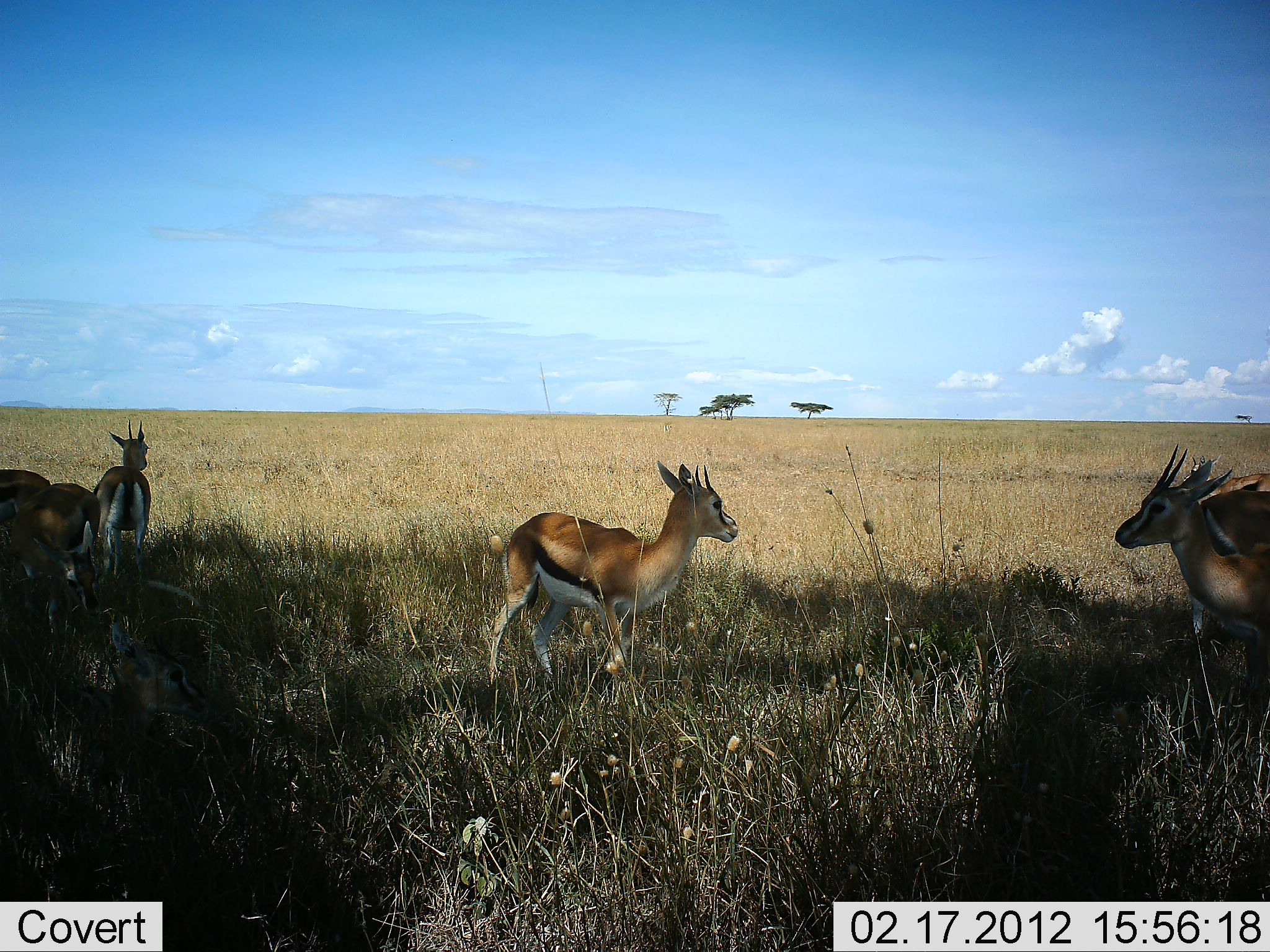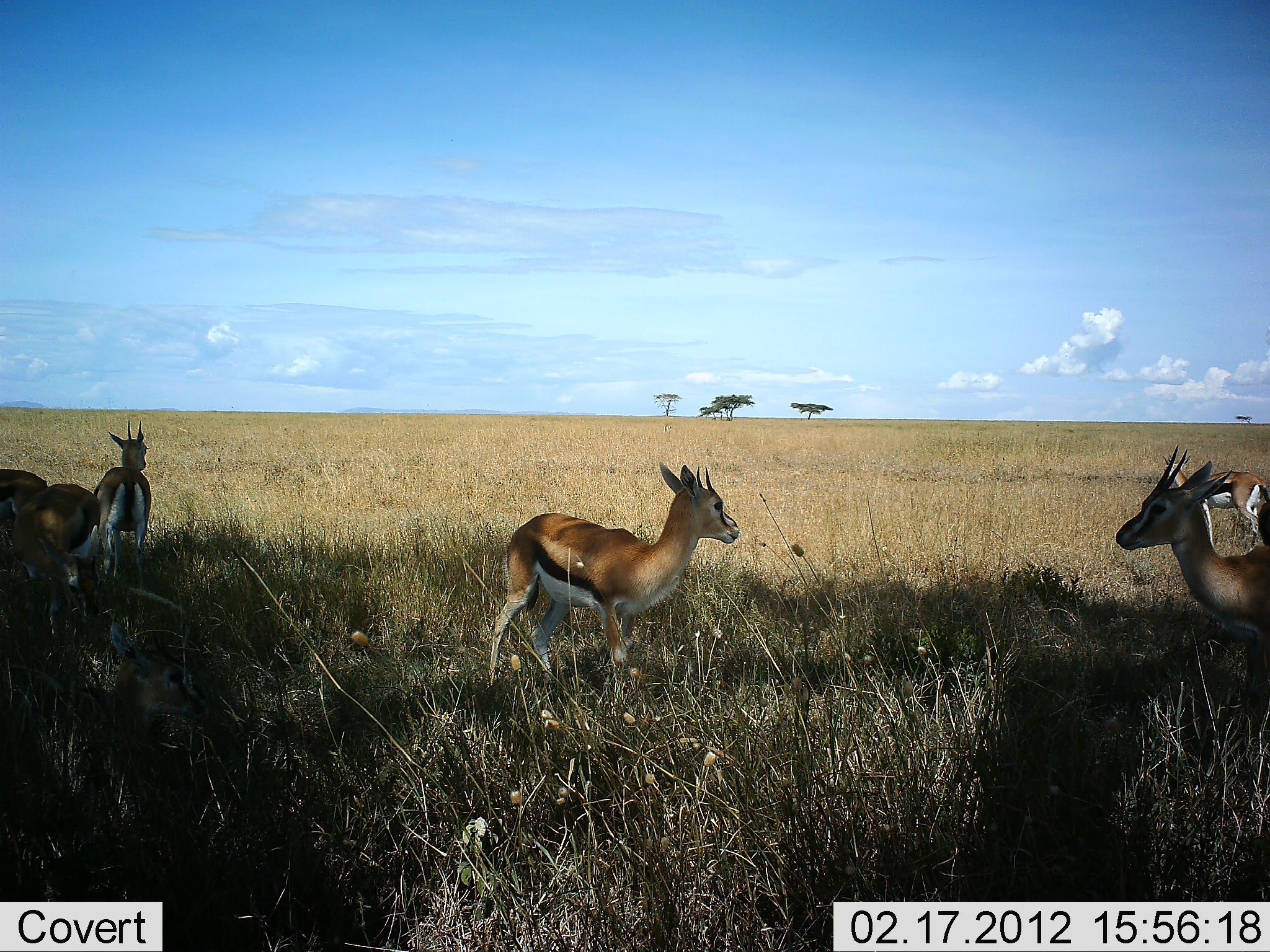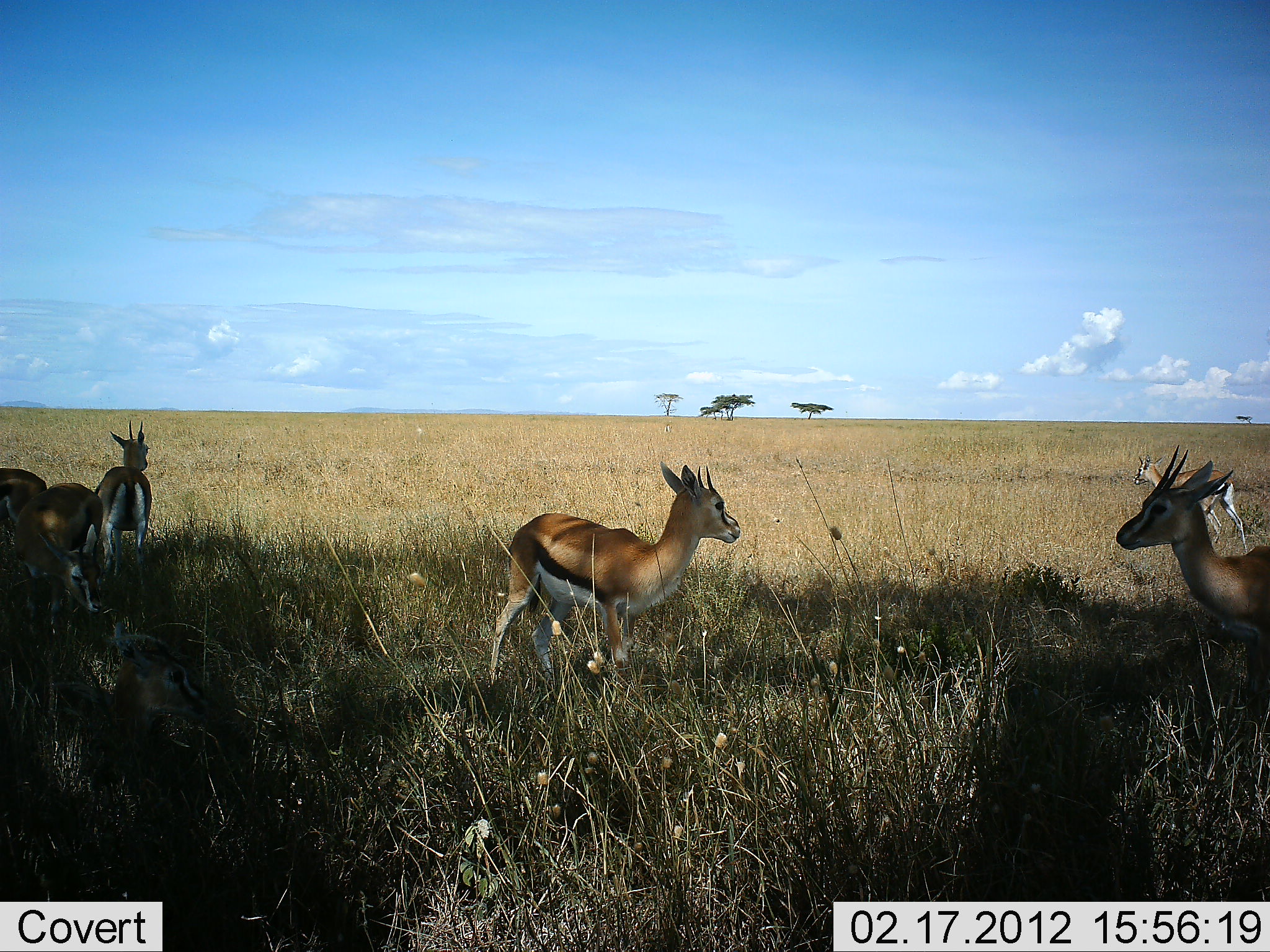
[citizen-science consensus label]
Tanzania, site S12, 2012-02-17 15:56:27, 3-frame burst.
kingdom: Animalia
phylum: Chordata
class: Mammalia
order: Artiodactyla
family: Bovidae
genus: Eudorcas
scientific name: Eudorcas thomsonii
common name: thomson's gazelle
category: gazellethomsons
Gazellethomsons (thomson's gazelle) (Eudorcas thomsonii), count 7. Behavior (volunteer vote fractions): standing 96%, resting 26%, moving 70%, interacting 0%. Young present (vote fraction): 9%. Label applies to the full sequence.